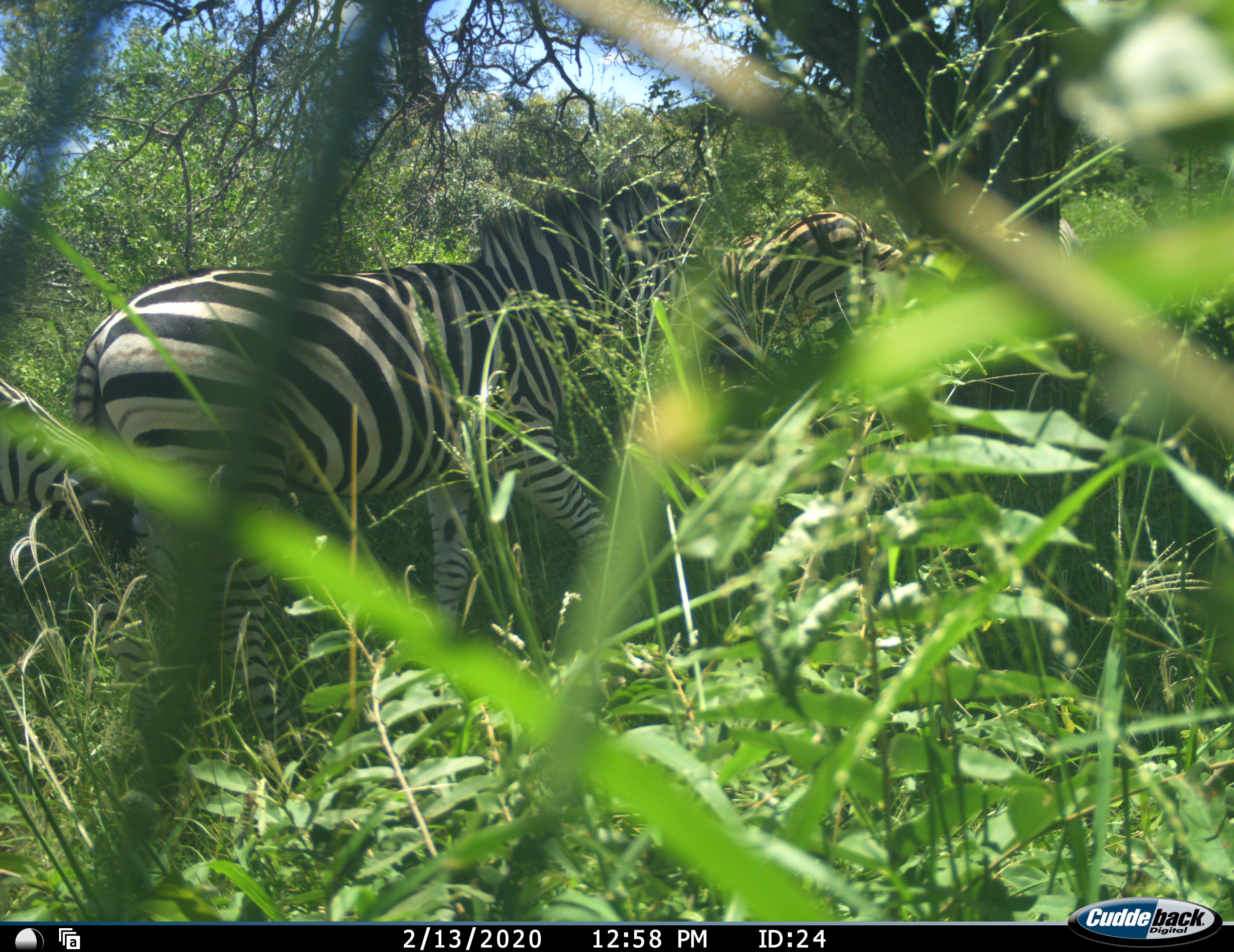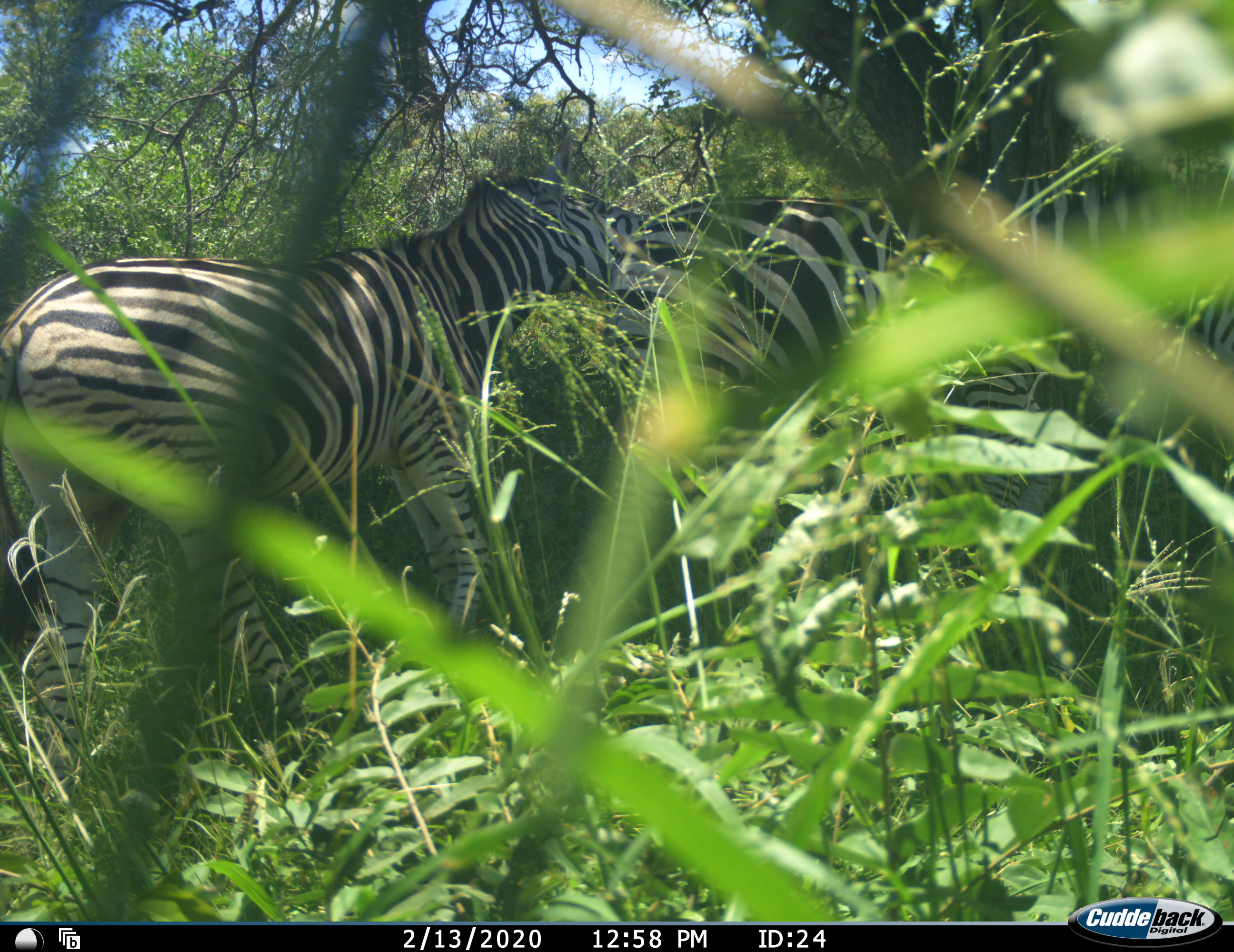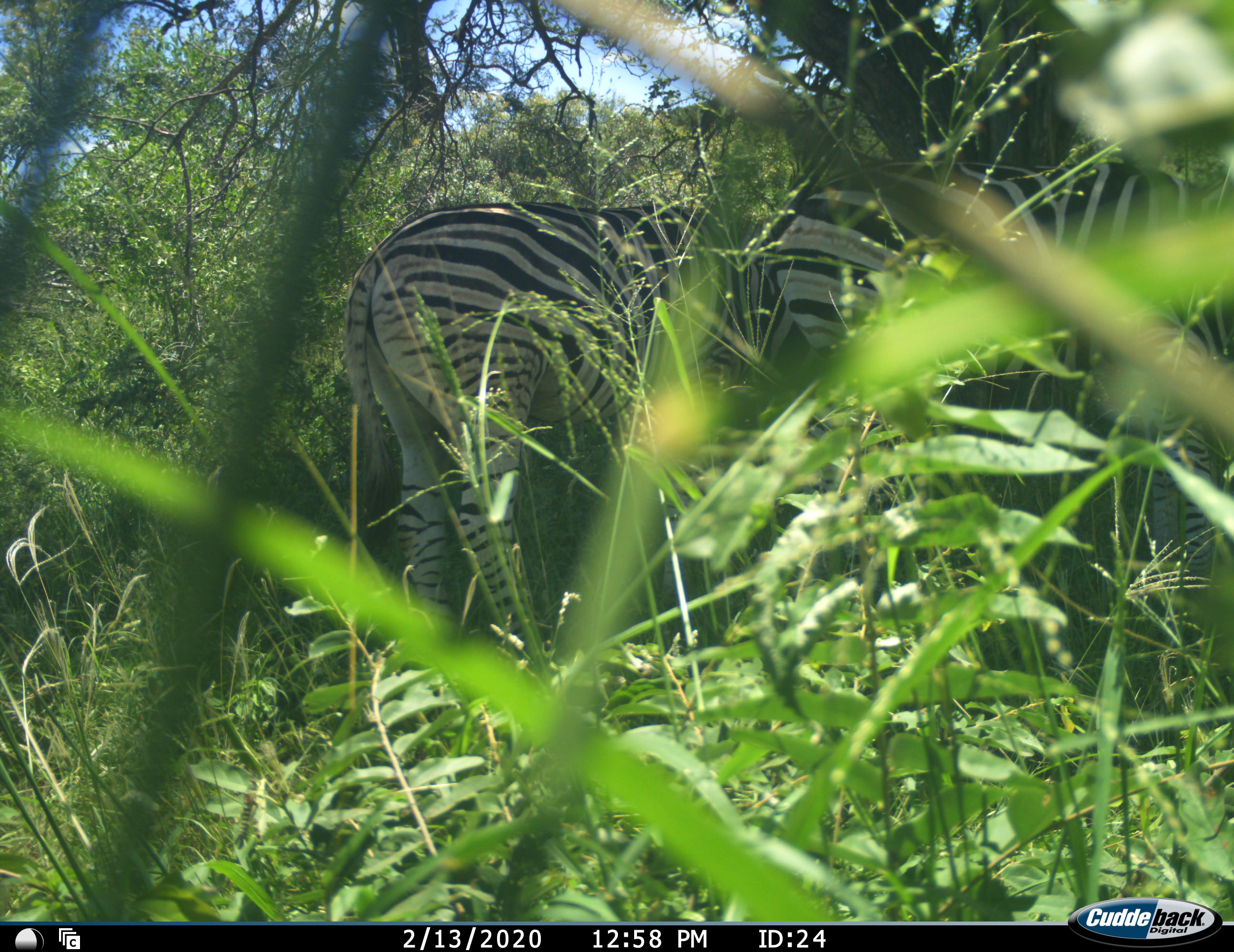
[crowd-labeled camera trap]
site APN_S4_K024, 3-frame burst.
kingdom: Animalia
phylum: Chordata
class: Mammalia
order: Perissodactyla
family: Equidae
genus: Equus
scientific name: Equus quagga burchellii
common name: burchell's zebra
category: zebraburchells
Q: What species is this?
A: Zebraburchells (burchell's zebra) (Equus quagga burchellii).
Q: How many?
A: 3.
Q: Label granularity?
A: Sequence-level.